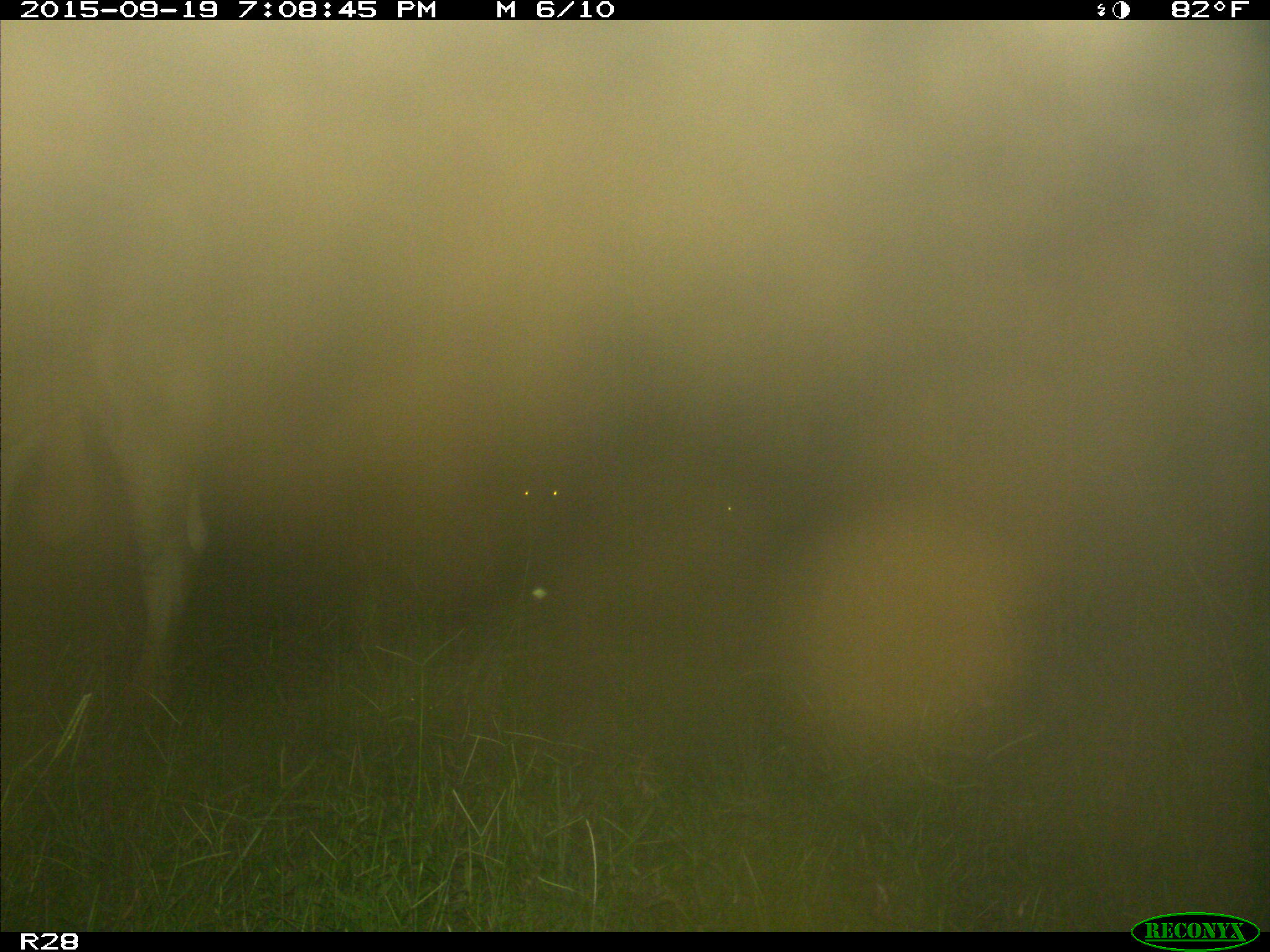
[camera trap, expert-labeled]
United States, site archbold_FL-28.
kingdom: Animalia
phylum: Chordata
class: Mammalia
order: Artiodactyla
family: Bovidae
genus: Bos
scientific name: Bos taurus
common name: domestic cow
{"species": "Bos taurus (domestic cow)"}